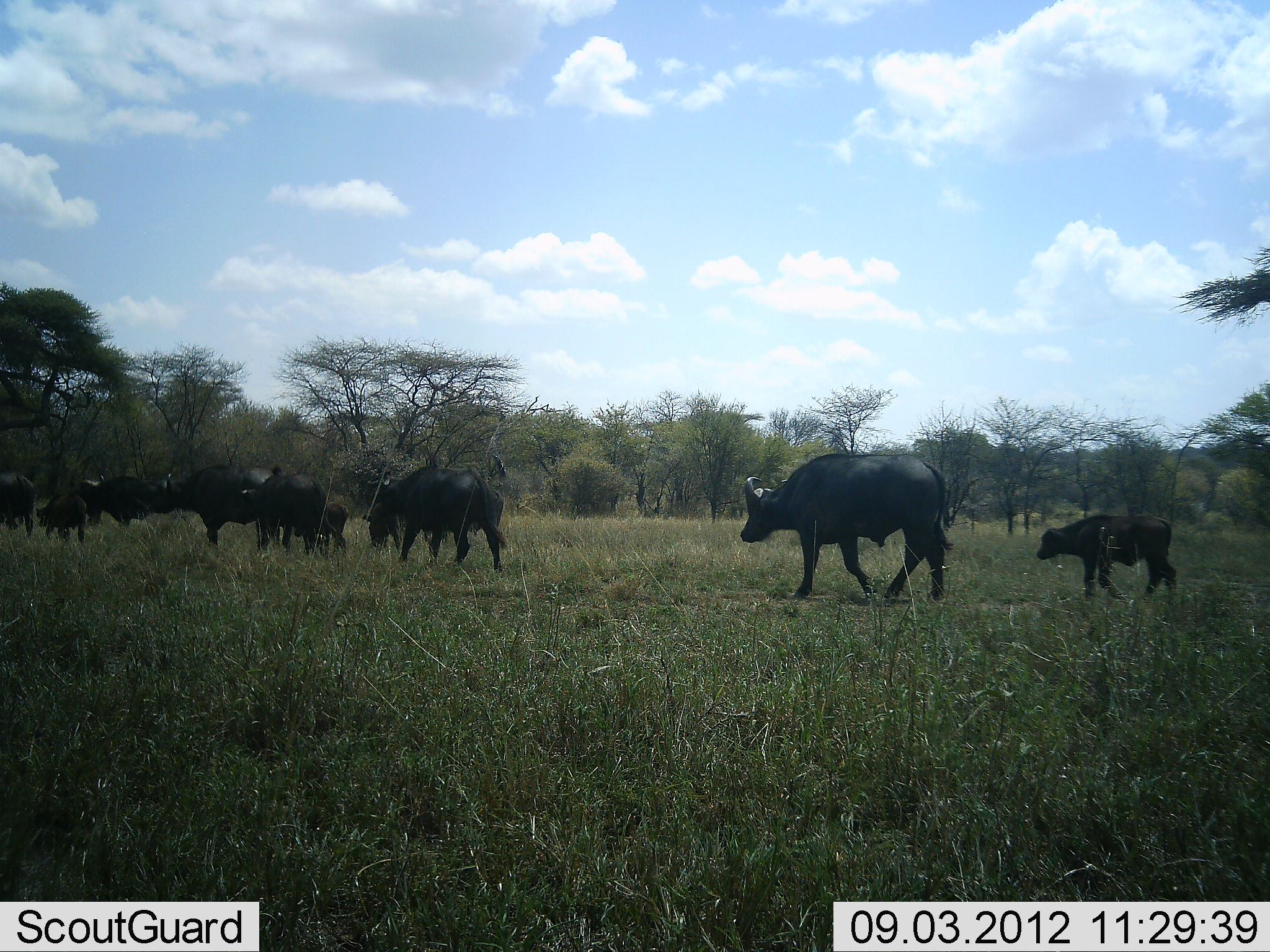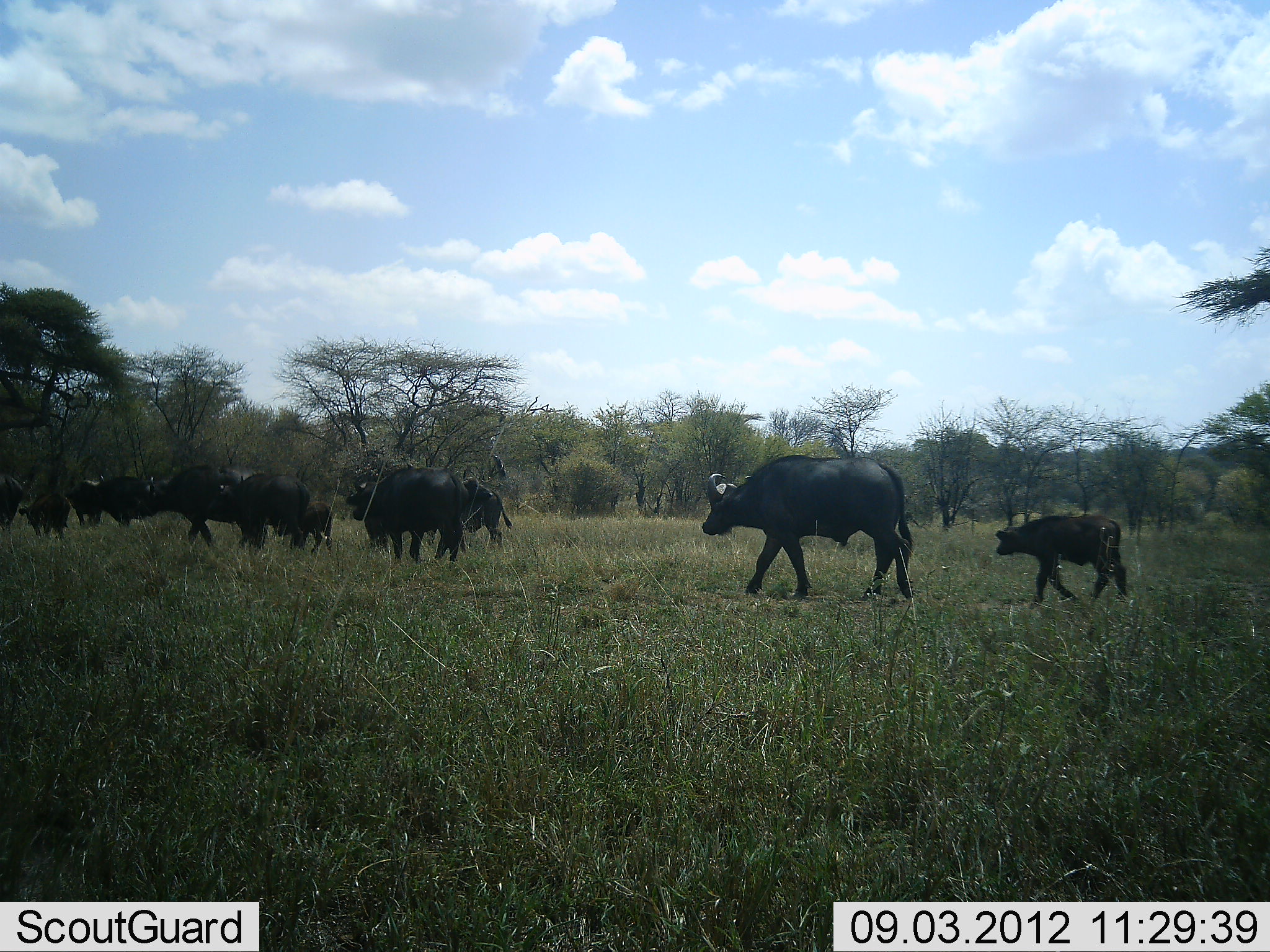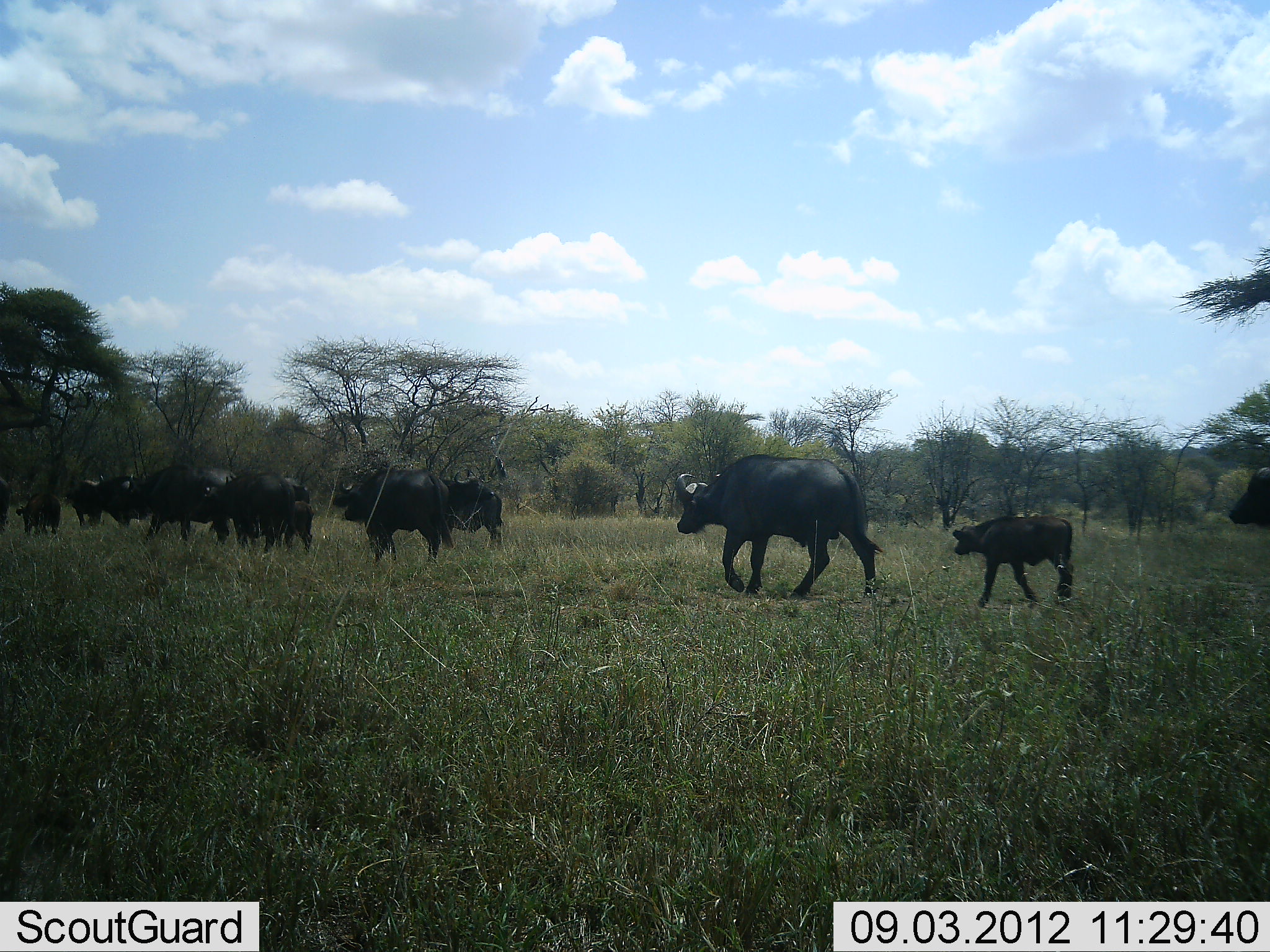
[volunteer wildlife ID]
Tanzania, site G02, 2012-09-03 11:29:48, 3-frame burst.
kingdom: Animalia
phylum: Chordata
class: Mammalia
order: Artiodactyla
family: Bovidae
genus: Syncerus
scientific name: Syncerus caffer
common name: cape buffalo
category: buffalo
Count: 11-50.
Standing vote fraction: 20%.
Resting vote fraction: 0%.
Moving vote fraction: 100%.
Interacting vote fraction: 0%.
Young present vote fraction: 100%.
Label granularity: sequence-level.